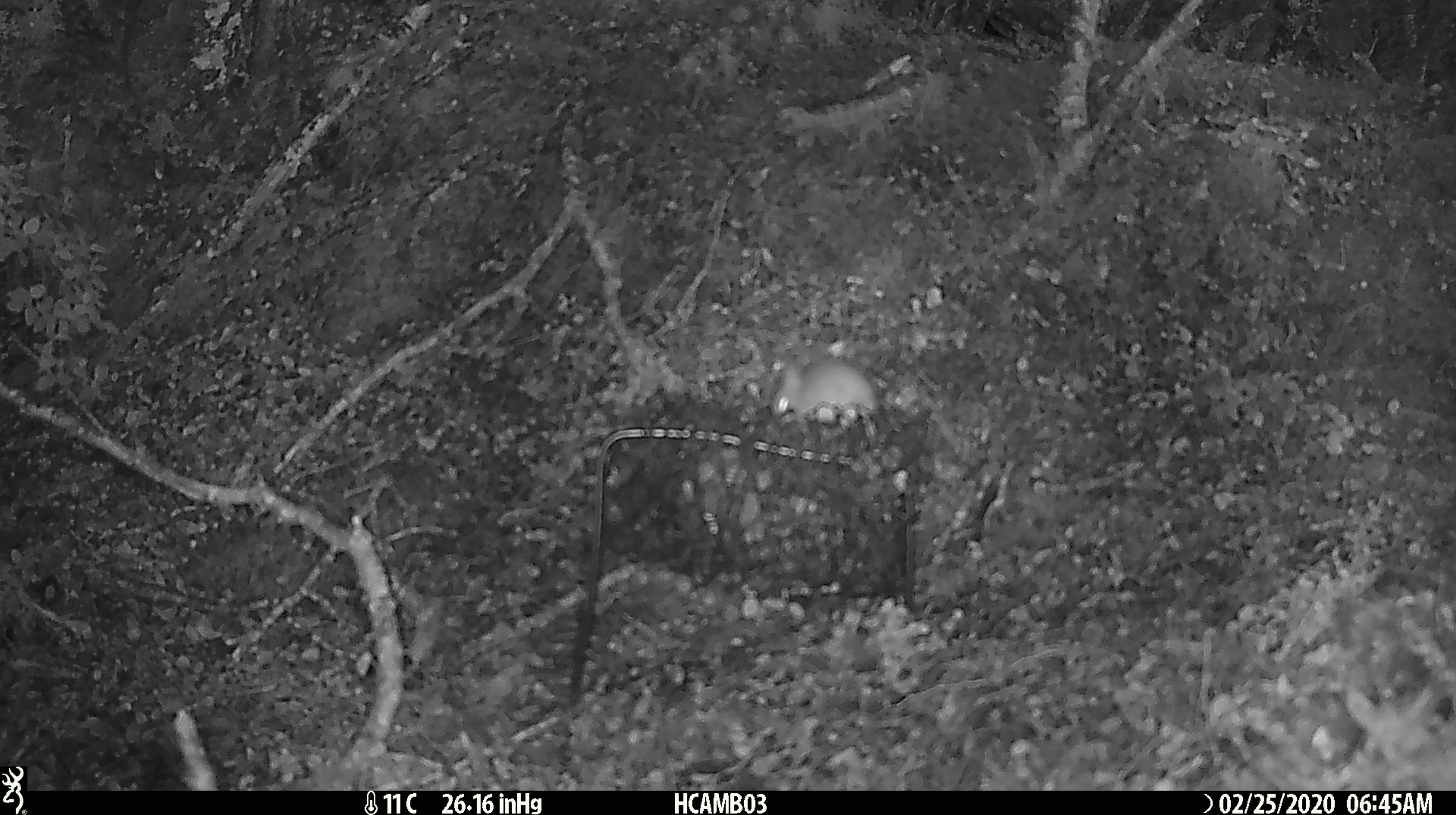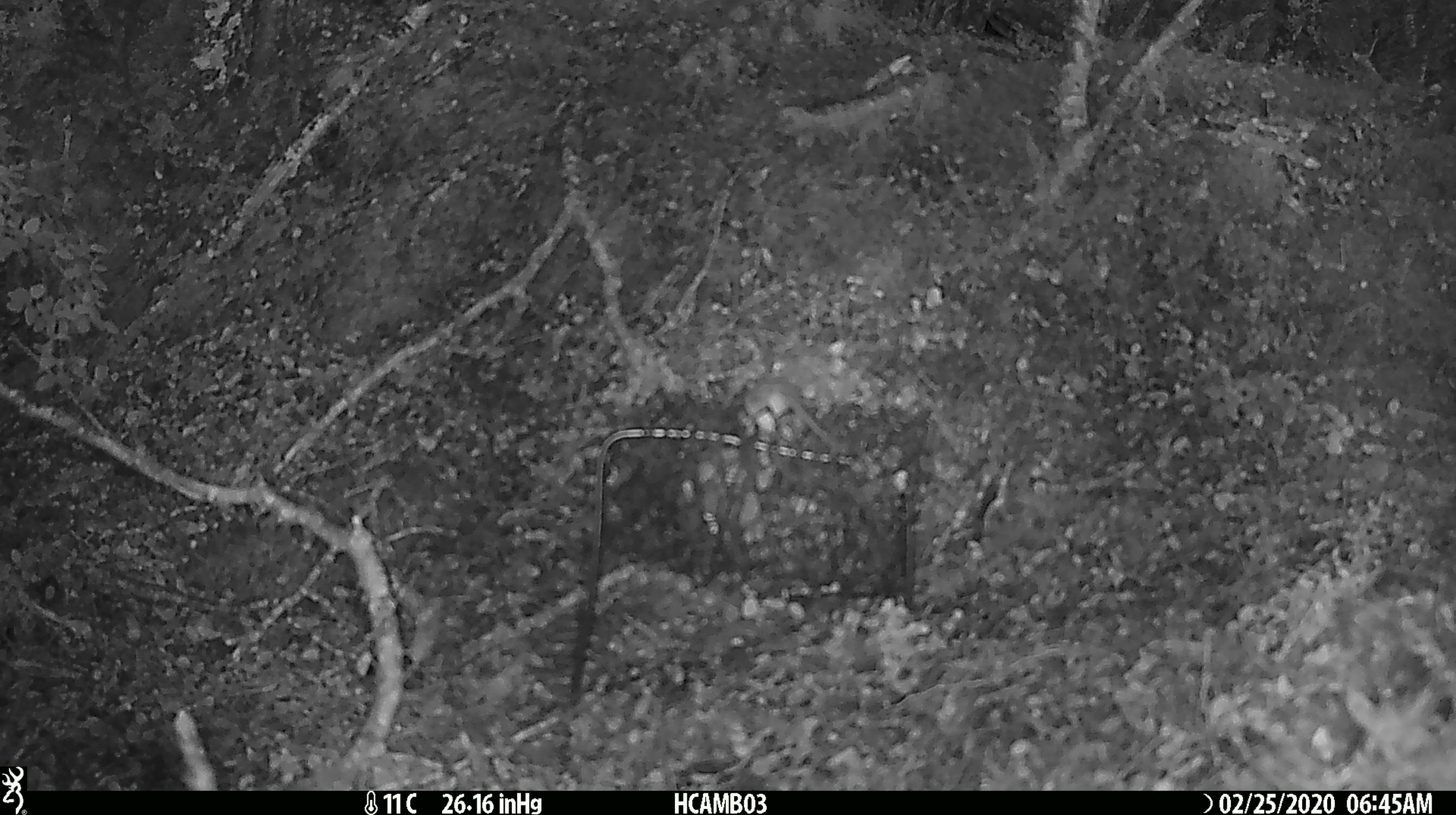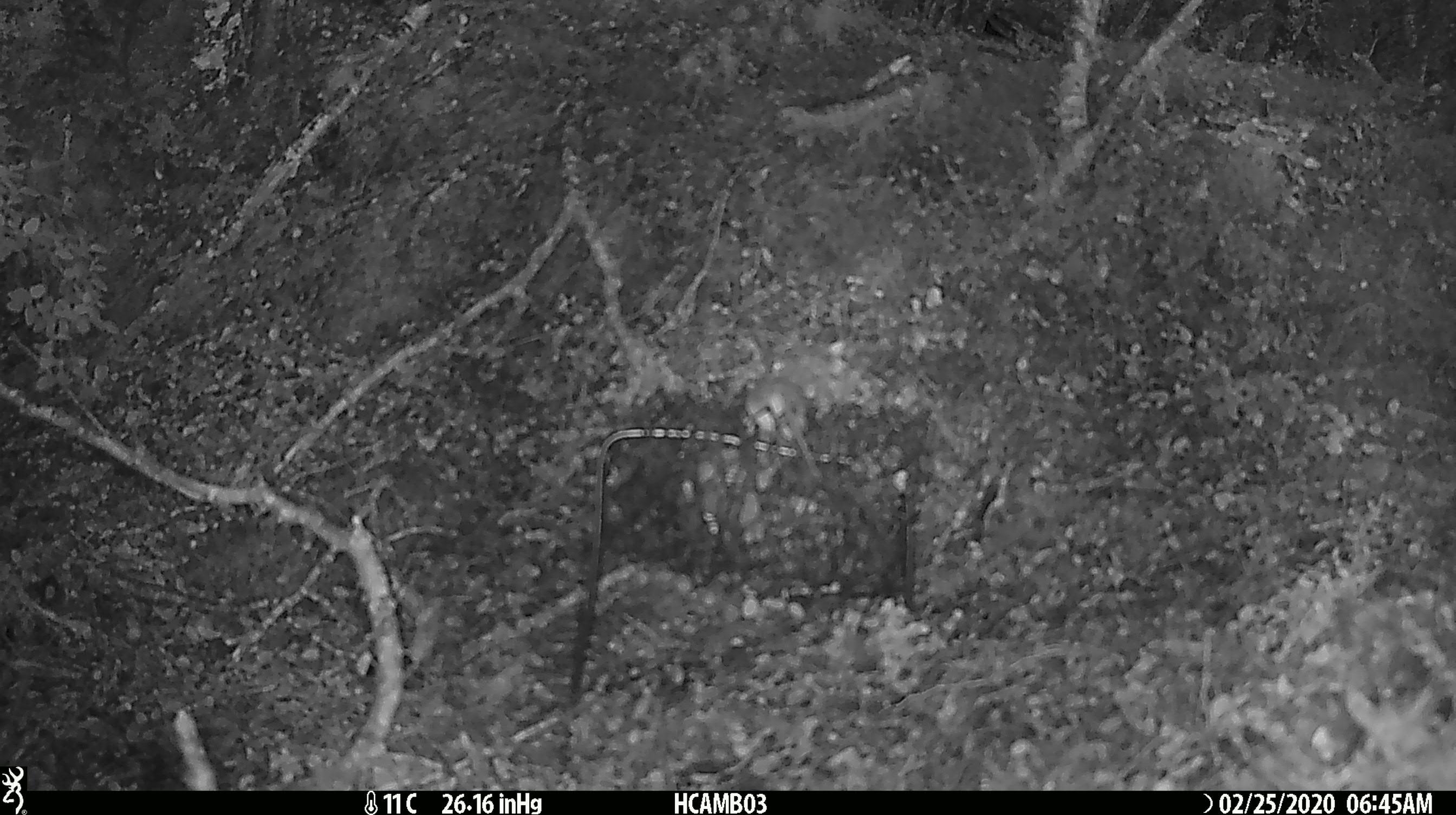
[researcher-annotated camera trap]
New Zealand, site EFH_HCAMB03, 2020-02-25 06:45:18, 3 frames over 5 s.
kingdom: Animalia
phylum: Chordata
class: Mammalia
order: Rodentia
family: Muridae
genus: Mus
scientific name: Mus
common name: mouse